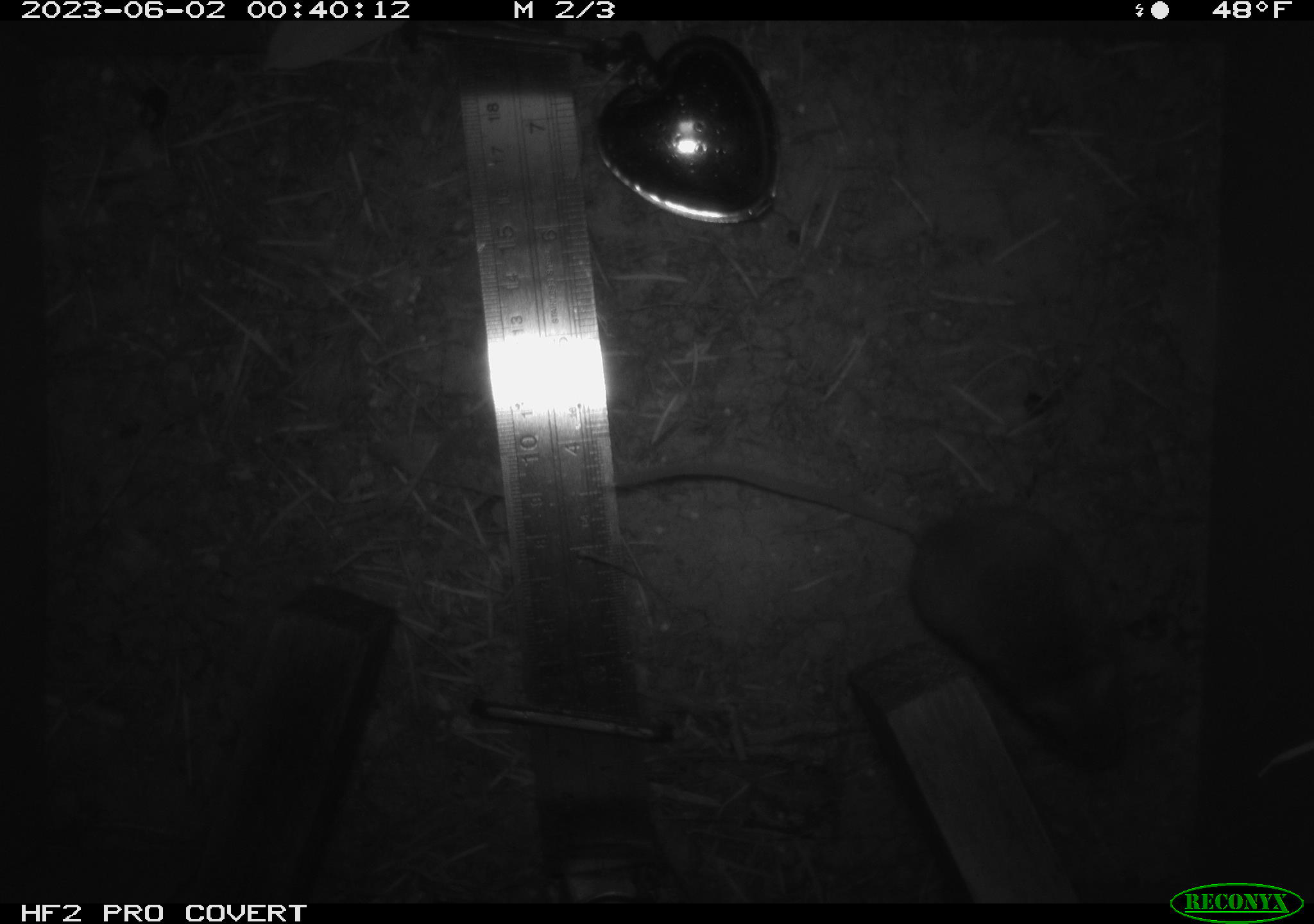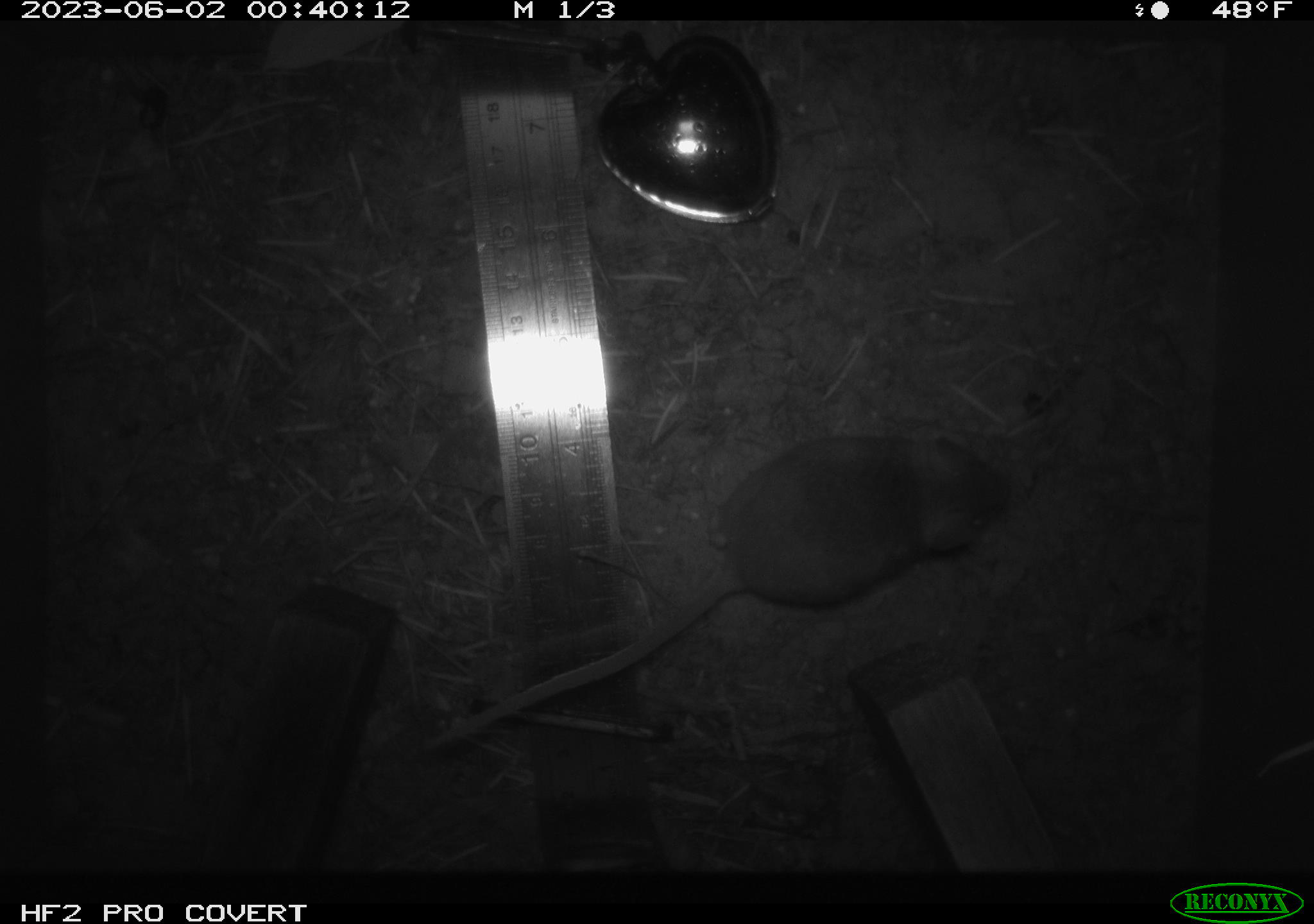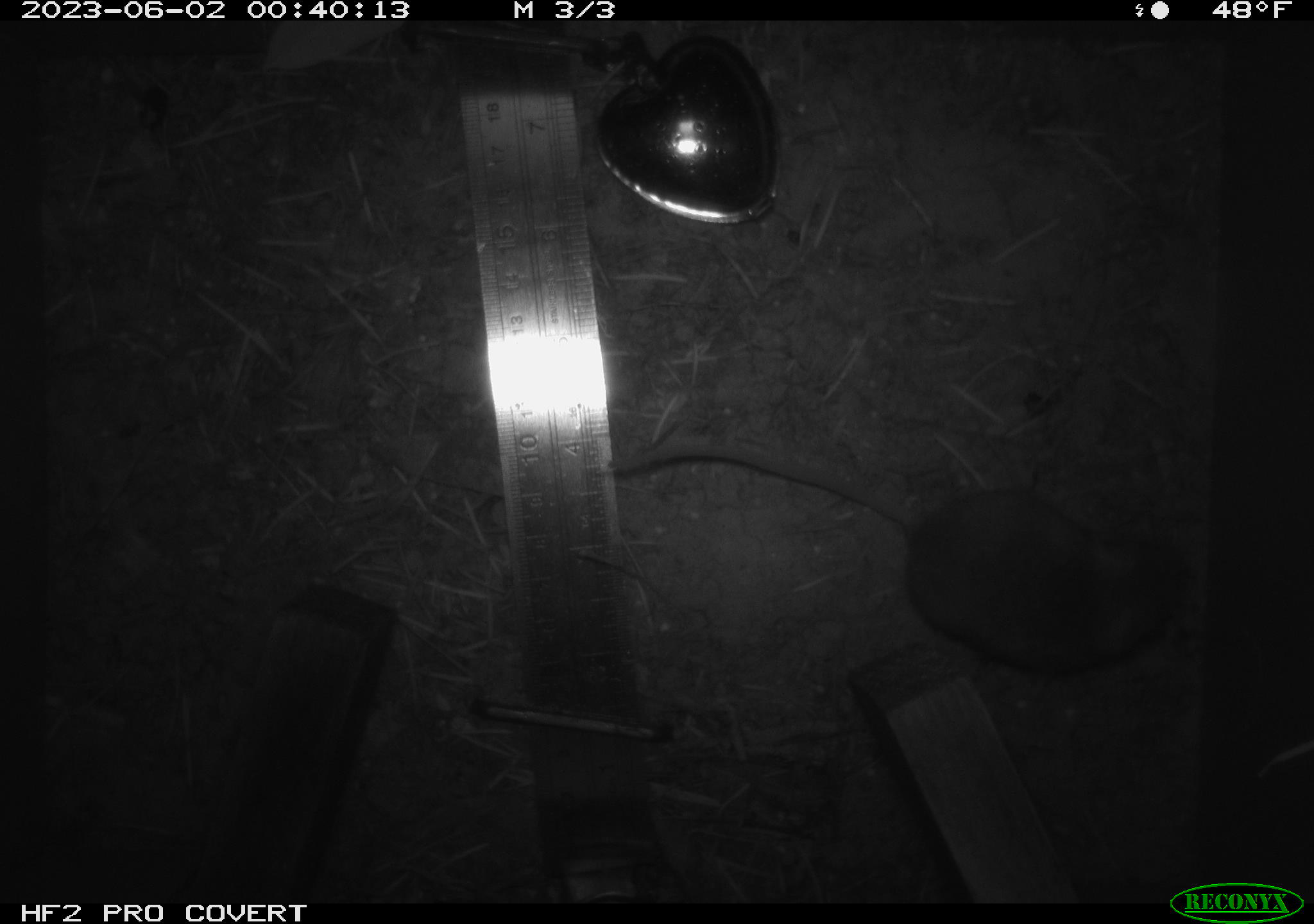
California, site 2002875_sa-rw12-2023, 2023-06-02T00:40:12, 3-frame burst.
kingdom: Animalia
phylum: Chordata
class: Mammalia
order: Rodentia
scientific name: Rodentia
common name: mouse species